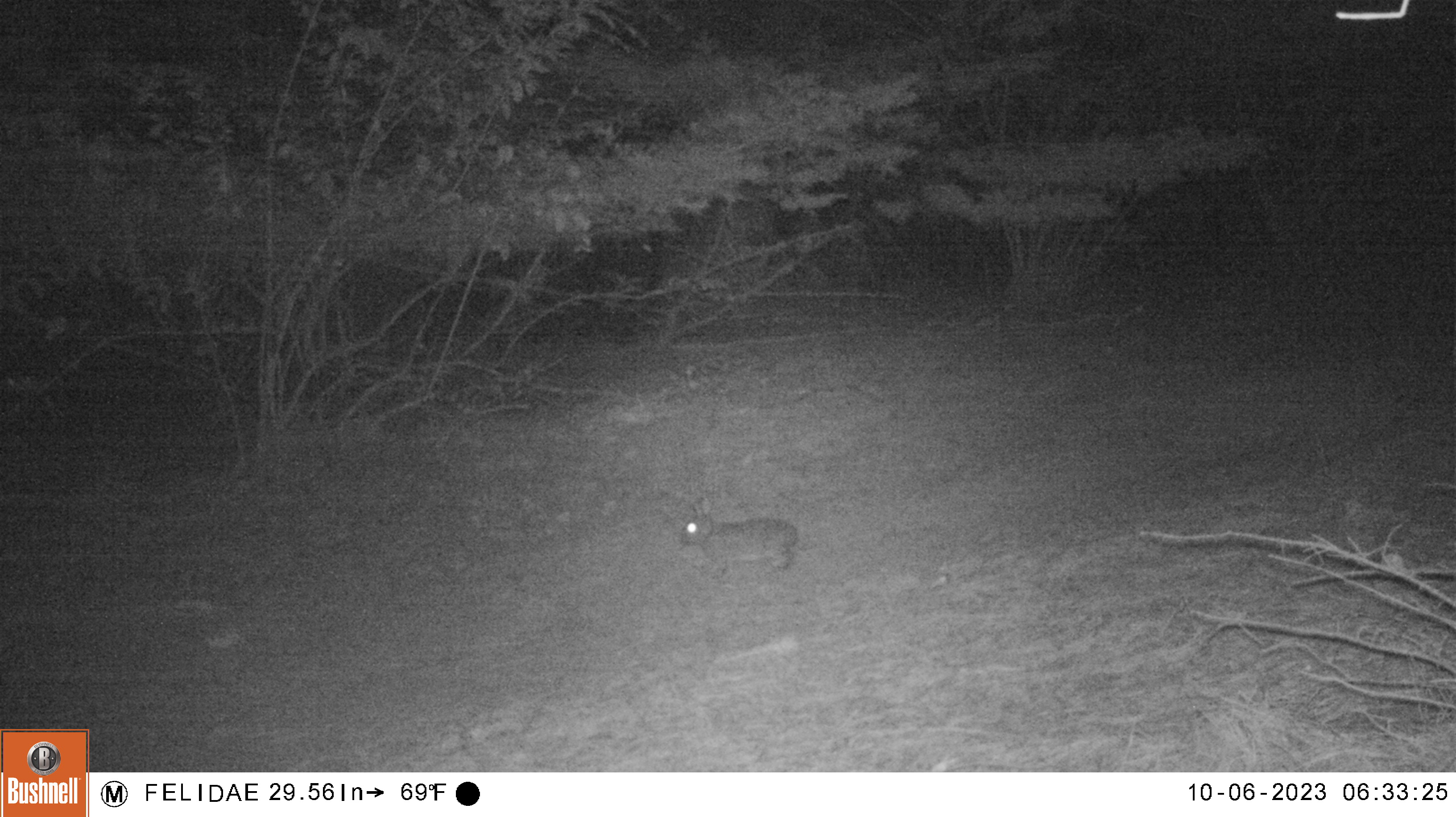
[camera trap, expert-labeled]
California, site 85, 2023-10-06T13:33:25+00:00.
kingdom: Animalia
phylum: Chordata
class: Mammalia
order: Lagomorpha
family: Leporidae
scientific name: Leporidae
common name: rabbit